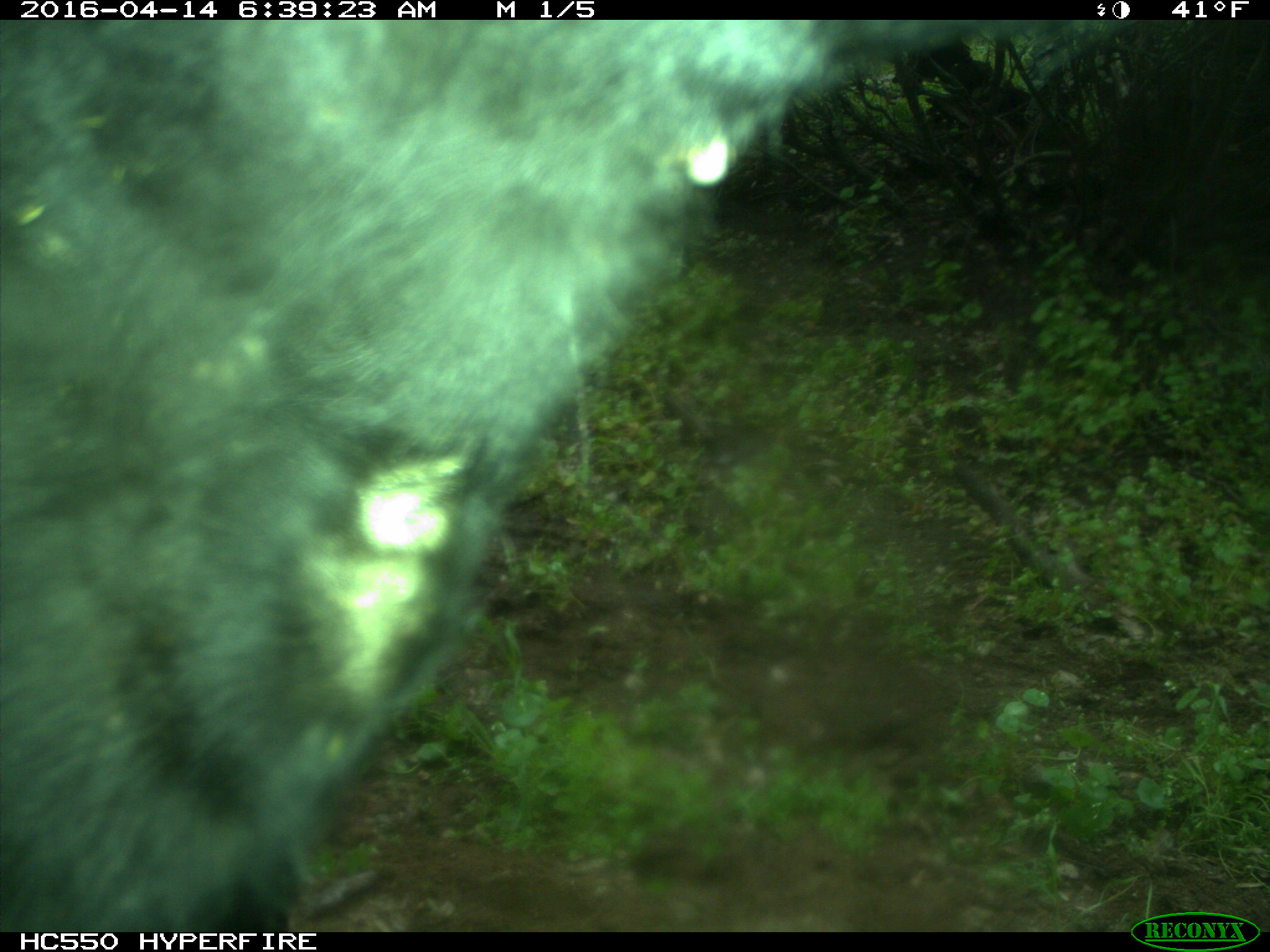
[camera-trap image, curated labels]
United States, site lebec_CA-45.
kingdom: Animalia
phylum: Chordata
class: Mammalia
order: Artiodactyla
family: Bovidae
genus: Bos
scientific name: Bos taurus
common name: domestic cow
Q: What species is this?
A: Bos taurus (domestic cow).